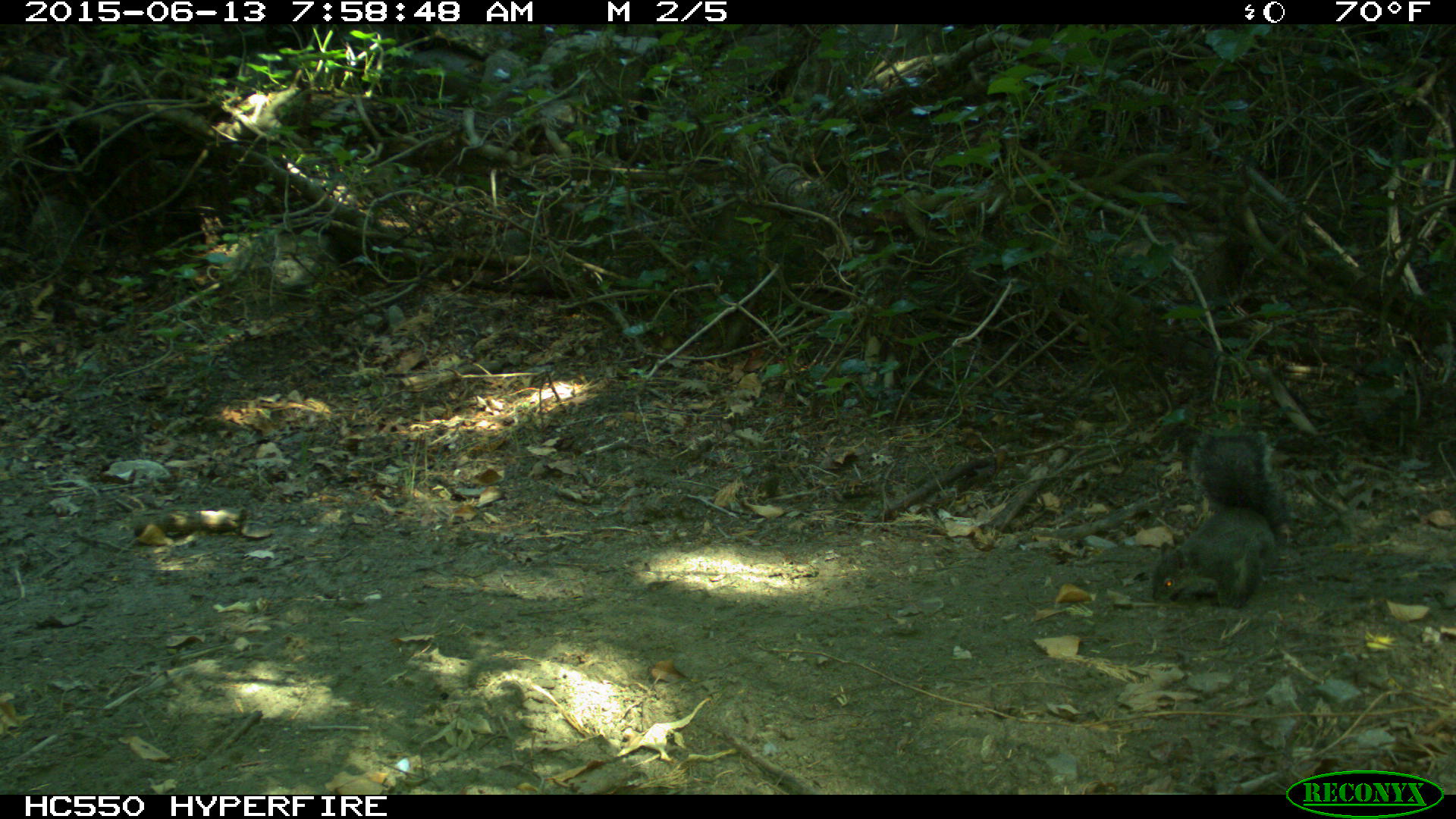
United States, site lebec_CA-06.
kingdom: Animalia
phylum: Chordata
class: Mammalia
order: Rodentia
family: Sciuridae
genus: Sciurus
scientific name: Sciurus carolinensis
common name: eastern gray squirrel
Sciurus carolinensis (eastern gray squirrel).